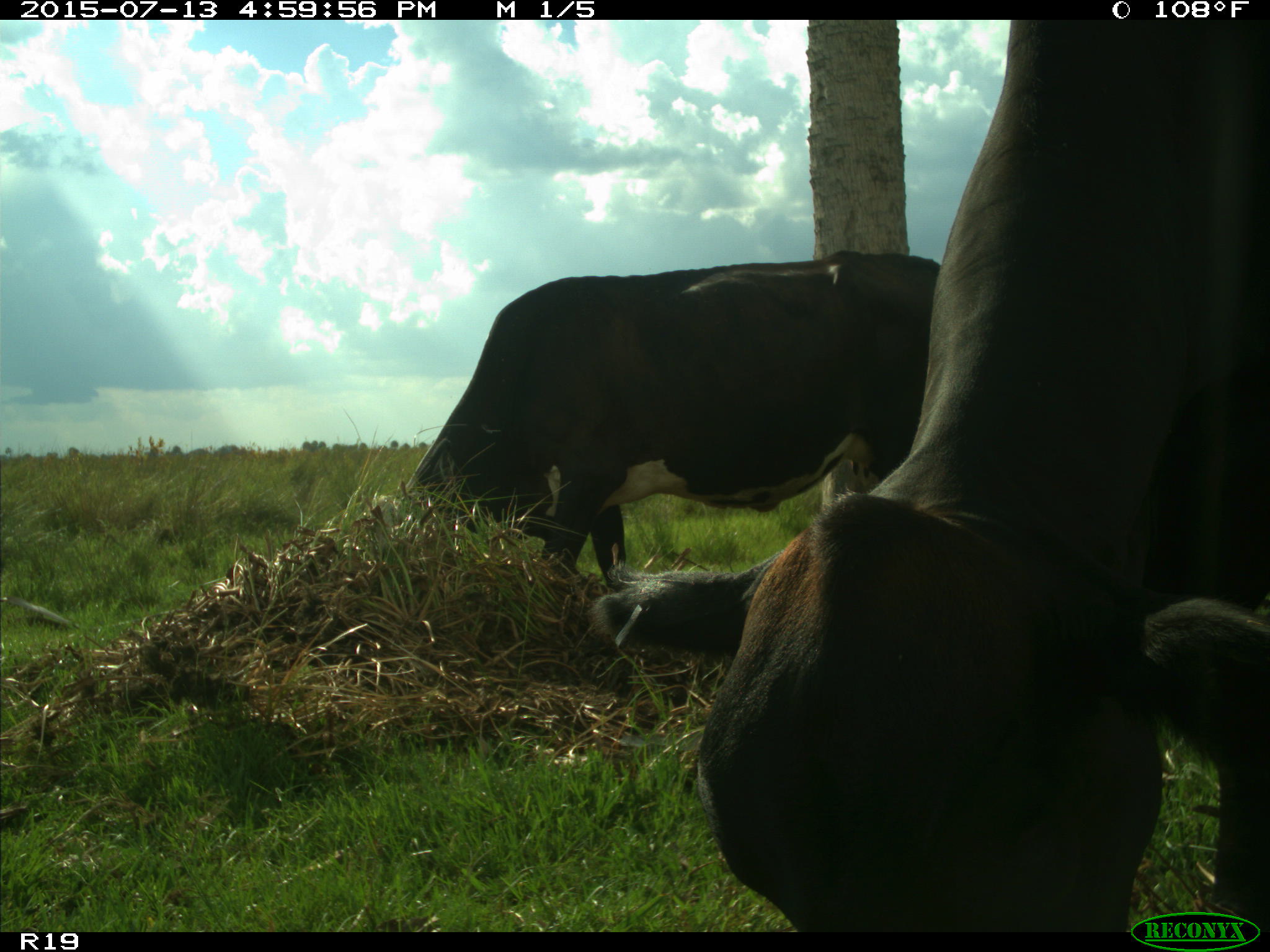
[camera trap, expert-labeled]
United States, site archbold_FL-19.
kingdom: Animalia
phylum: Chordata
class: Mammalia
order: Artiodactyla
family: Bovidae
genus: Bos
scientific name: Bos taurus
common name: domestic cow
Bos taurus (domestic cow).